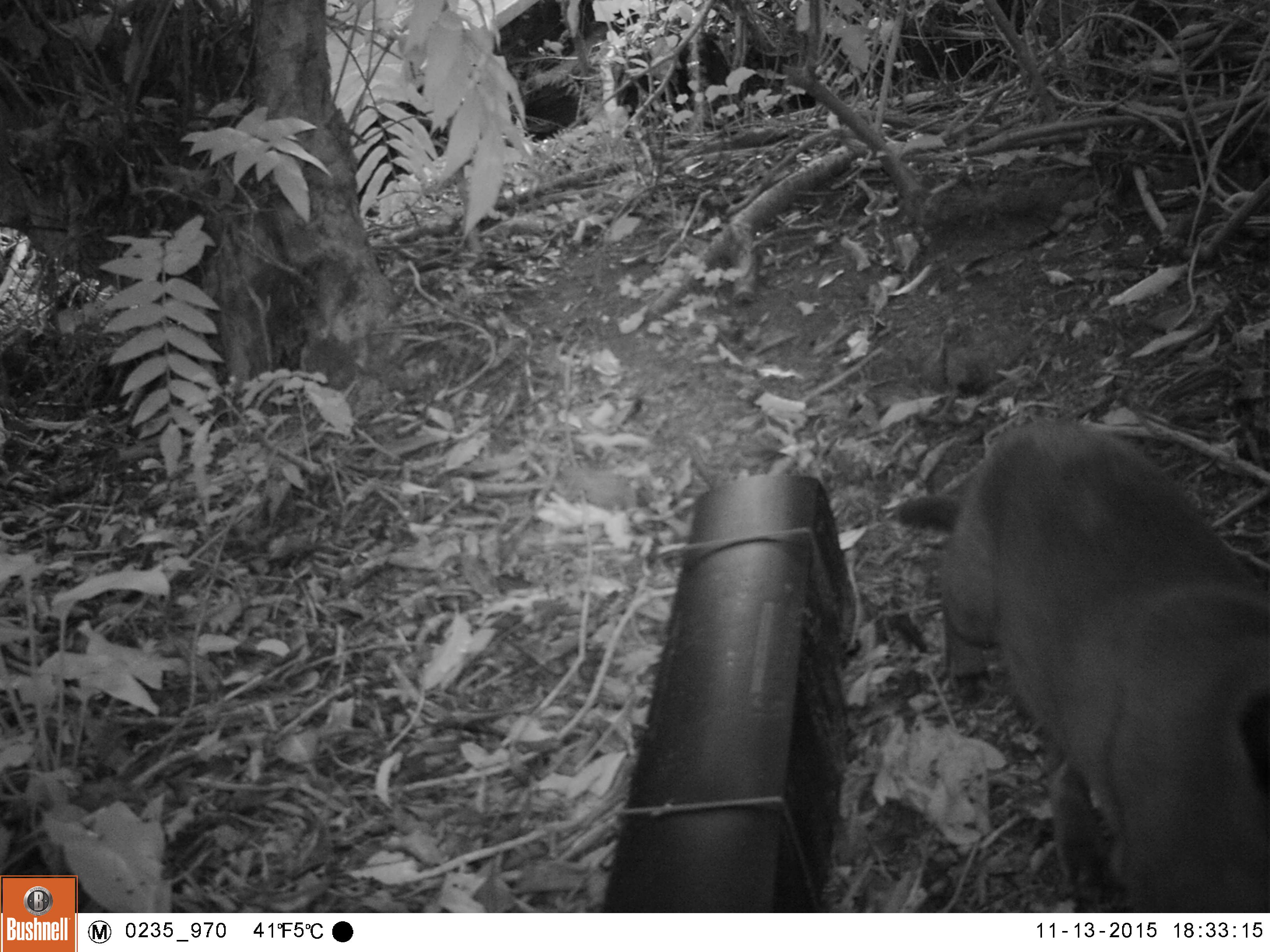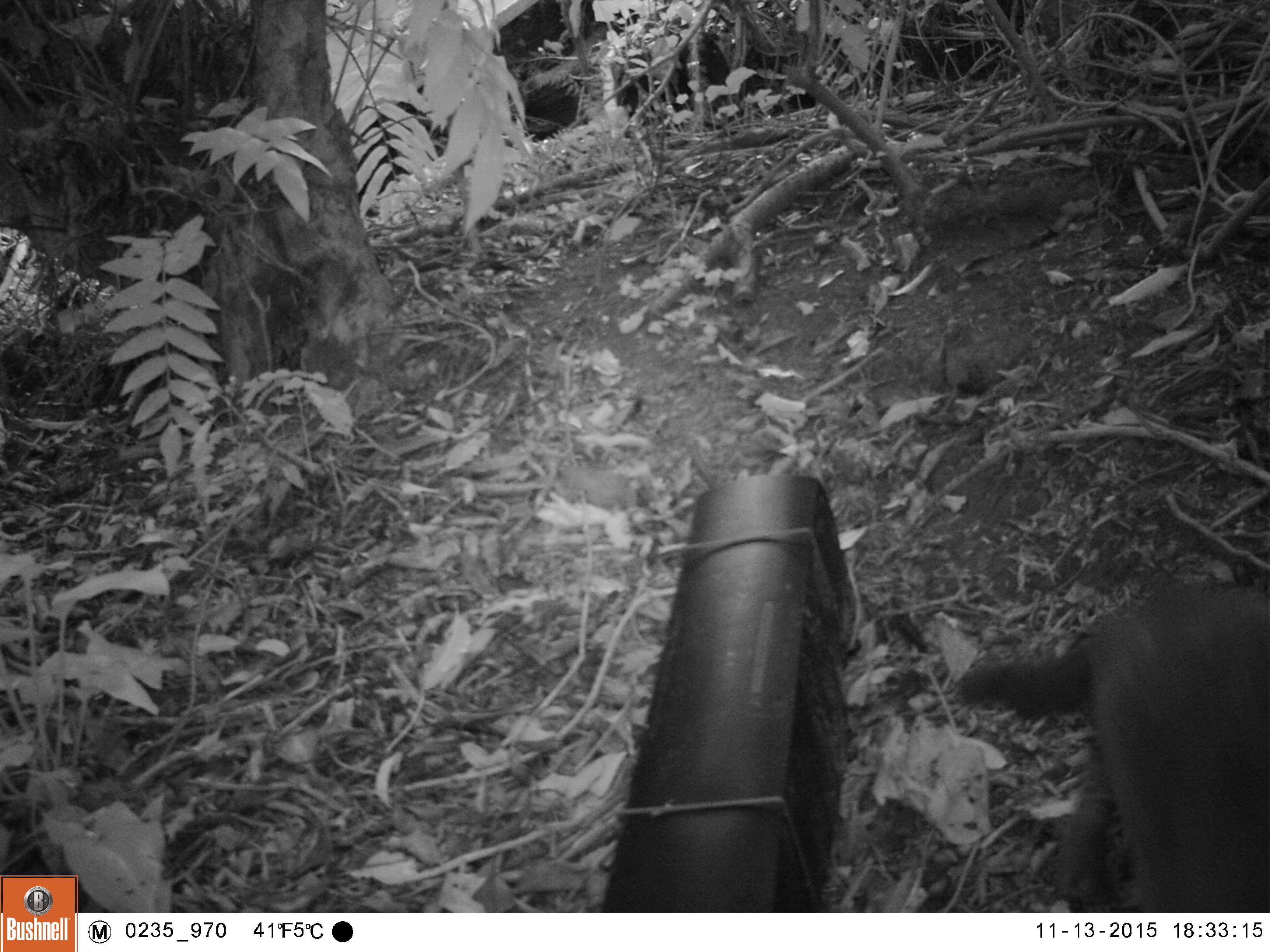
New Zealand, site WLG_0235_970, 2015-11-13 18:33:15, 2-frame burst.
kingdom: Animalia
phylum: Chordata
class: Mammalia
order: Carnivora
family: Felidae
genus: Felis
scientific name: Felis catus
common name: domestic cat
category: cat